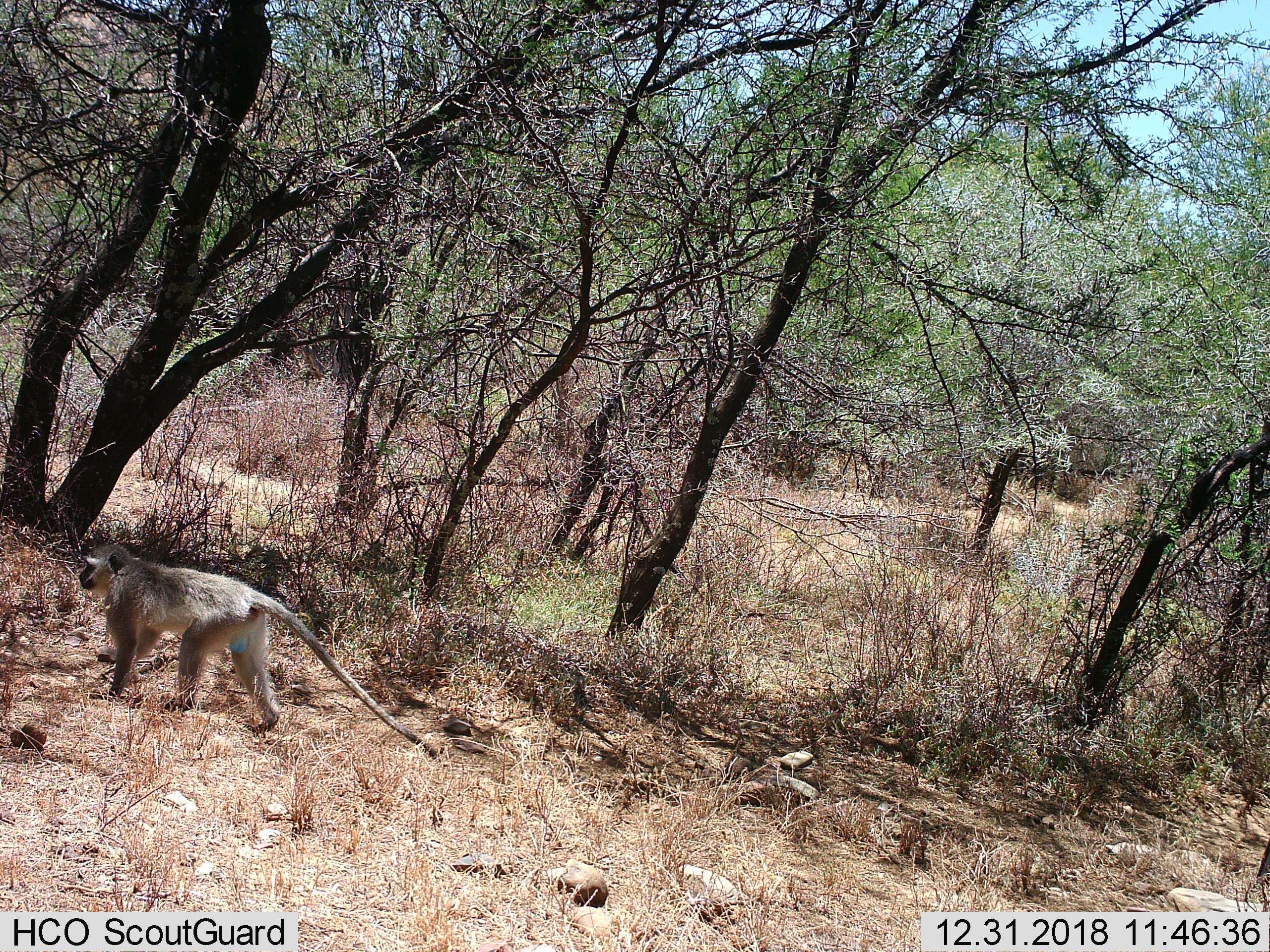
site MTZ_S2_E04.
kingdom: Animalia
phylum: Chordata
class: Mammalia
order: Primates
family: Cercopithecidae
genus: Chlorocebus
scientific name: Chlorocebus pygerythrus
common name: vervet monkey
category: monkeyvervet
Monkeyvervet (vervet monkey) (Chlorocebus pygerythrus), count 1. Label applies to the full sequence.